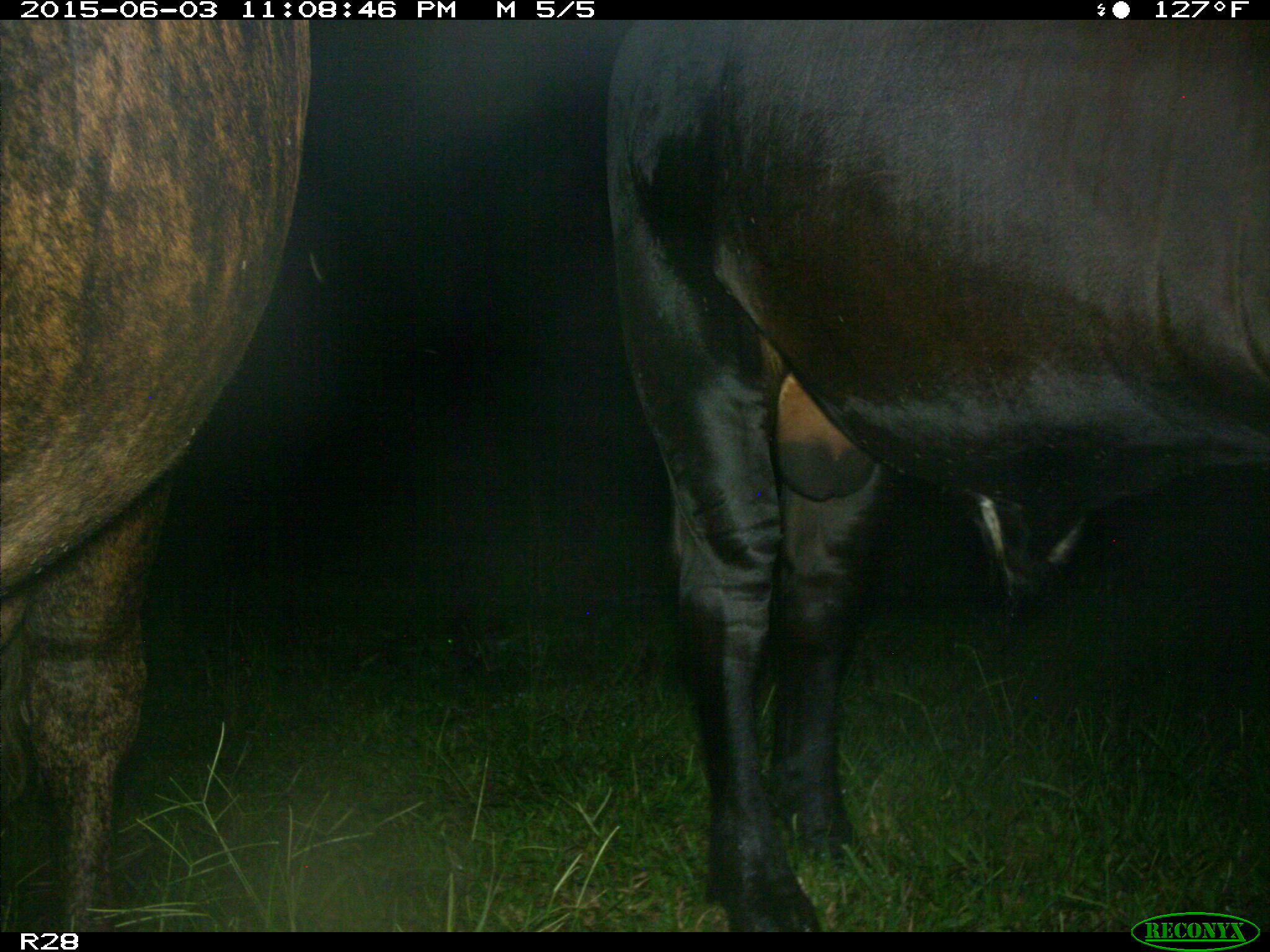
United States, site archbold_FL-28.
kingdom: Animalia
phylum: Chordata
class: Mammalia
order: Artiodactyla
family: Bovidae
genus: Bos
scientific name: Bos taurus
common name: domestic cow